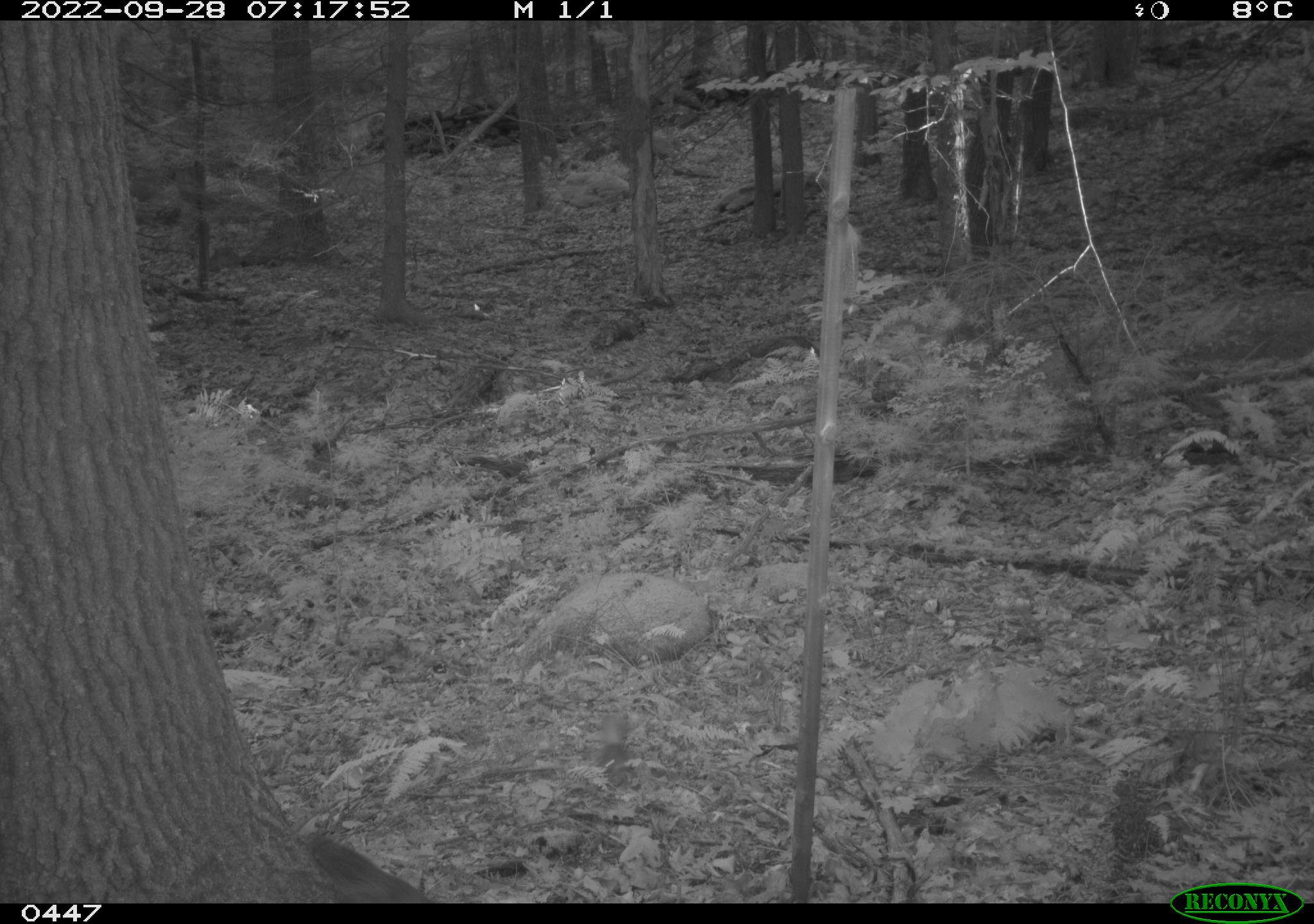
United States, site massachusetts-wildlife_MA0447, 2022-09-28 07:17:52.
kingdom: Animalia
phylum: Chordata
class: Mammalia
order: Rodentia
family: Sciuridae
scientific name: Sciuridae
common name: squirrel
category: squirrel sp.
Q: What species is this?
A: Squirrel sp. (squirrel) (Sciuridae).